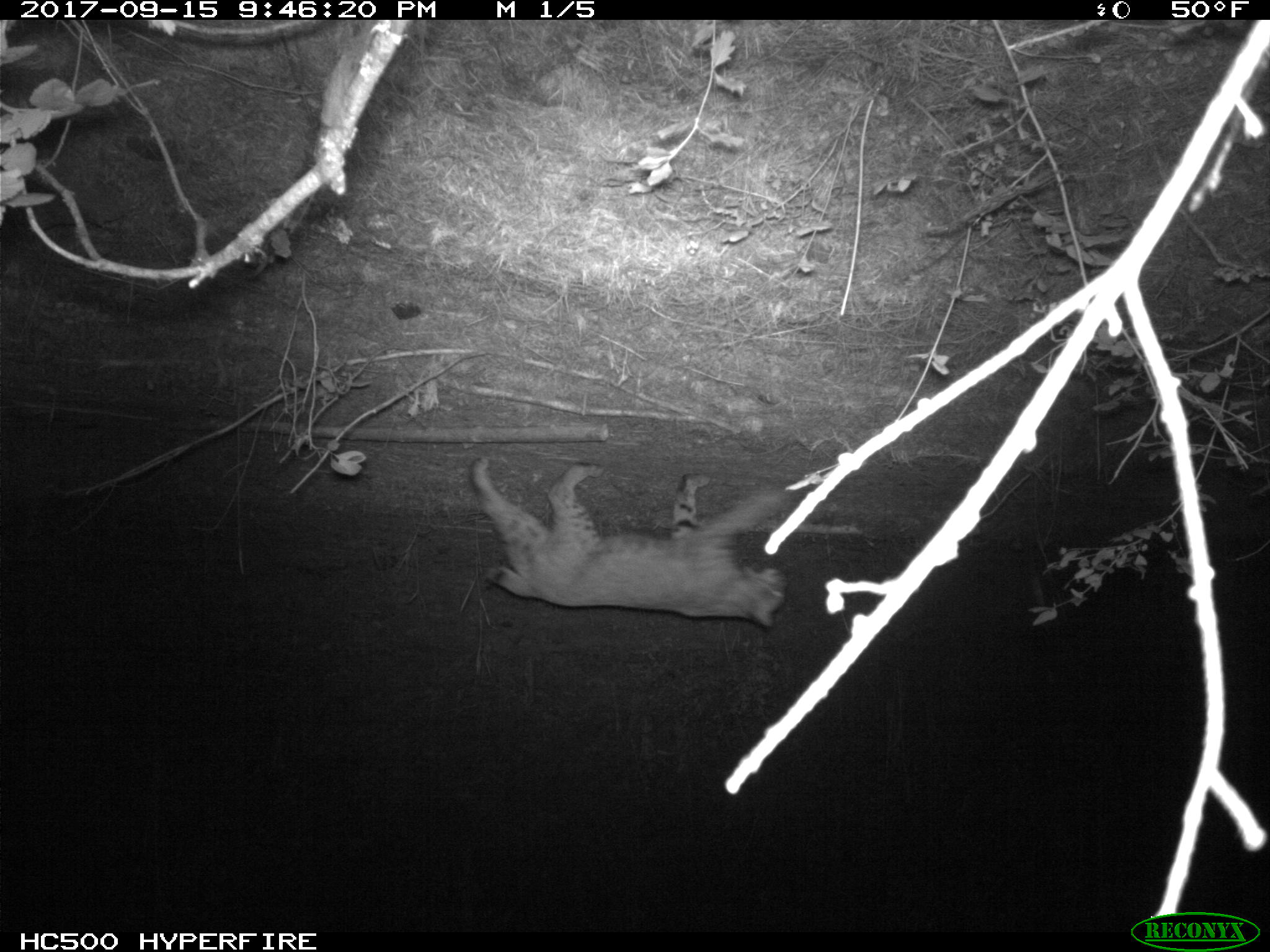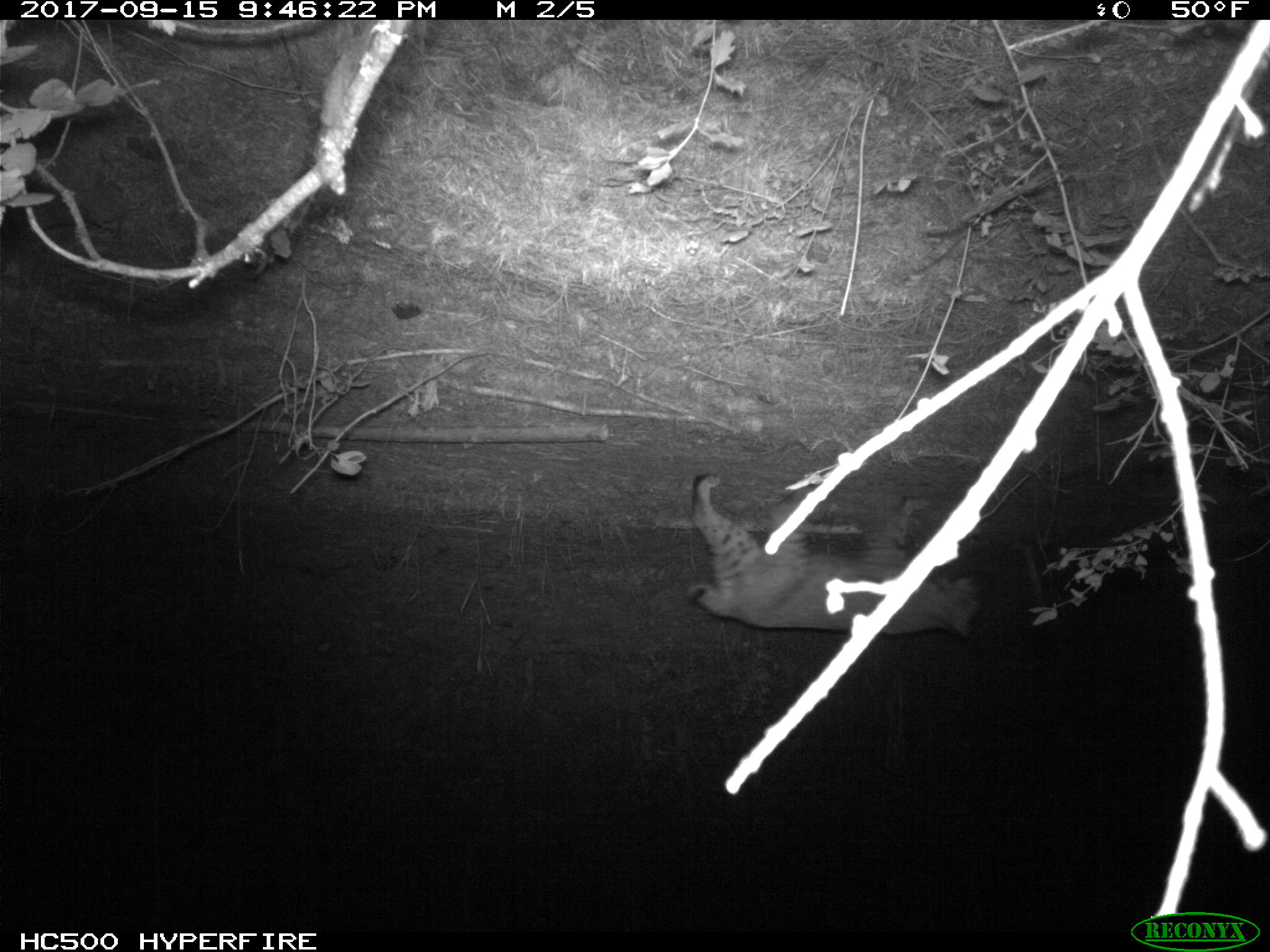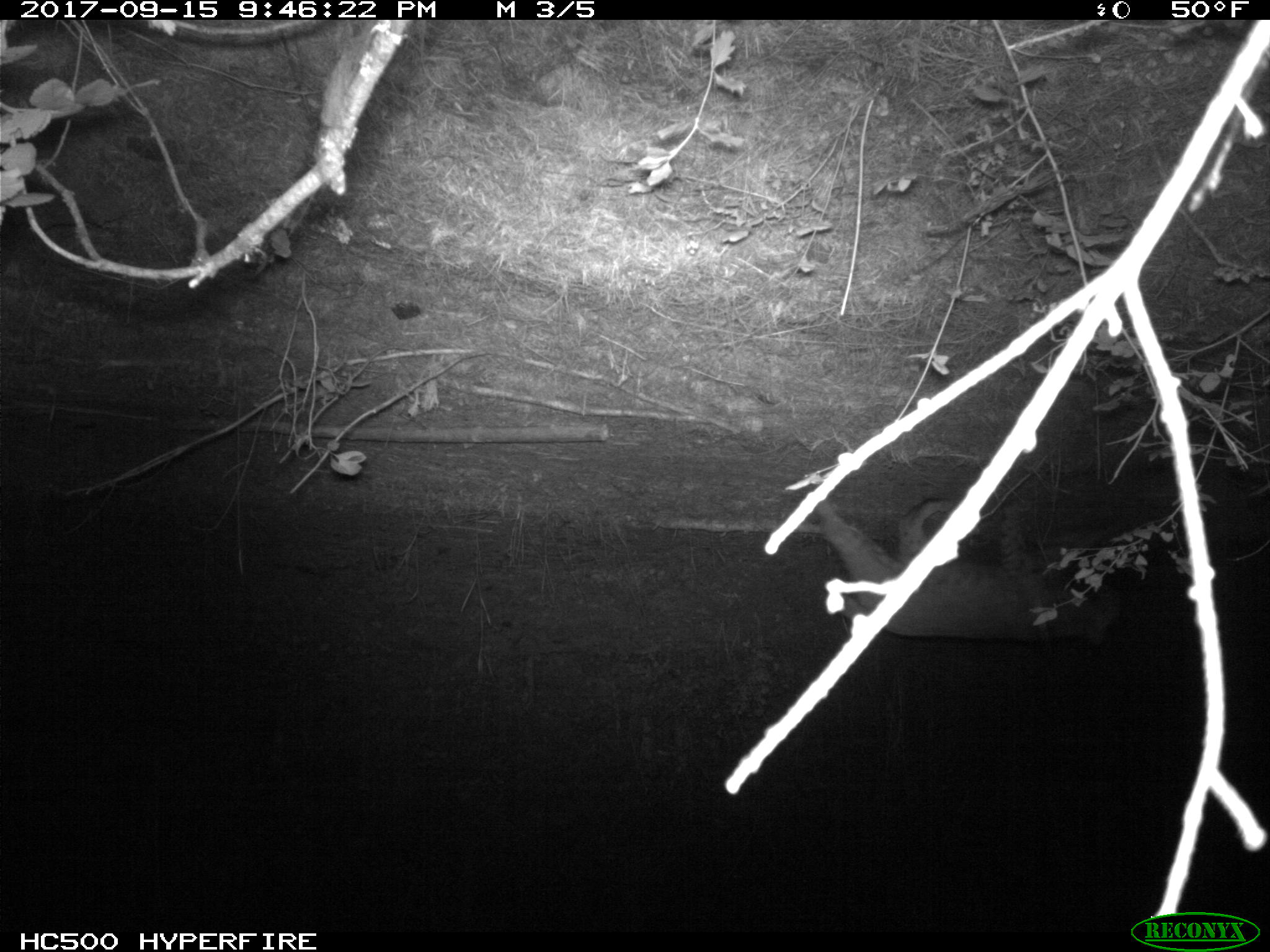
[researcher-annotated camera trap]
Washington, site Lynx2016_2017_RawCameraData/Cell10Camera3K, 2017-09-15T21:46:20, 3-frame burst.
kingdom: Animalia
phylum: Chordata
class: Mammalia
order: Carnivora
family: Felidae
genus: Lynx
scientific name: Lynx rufus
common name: bobcat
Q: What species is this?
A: Lynx rufus (bobcat).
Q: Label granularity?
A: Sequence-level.